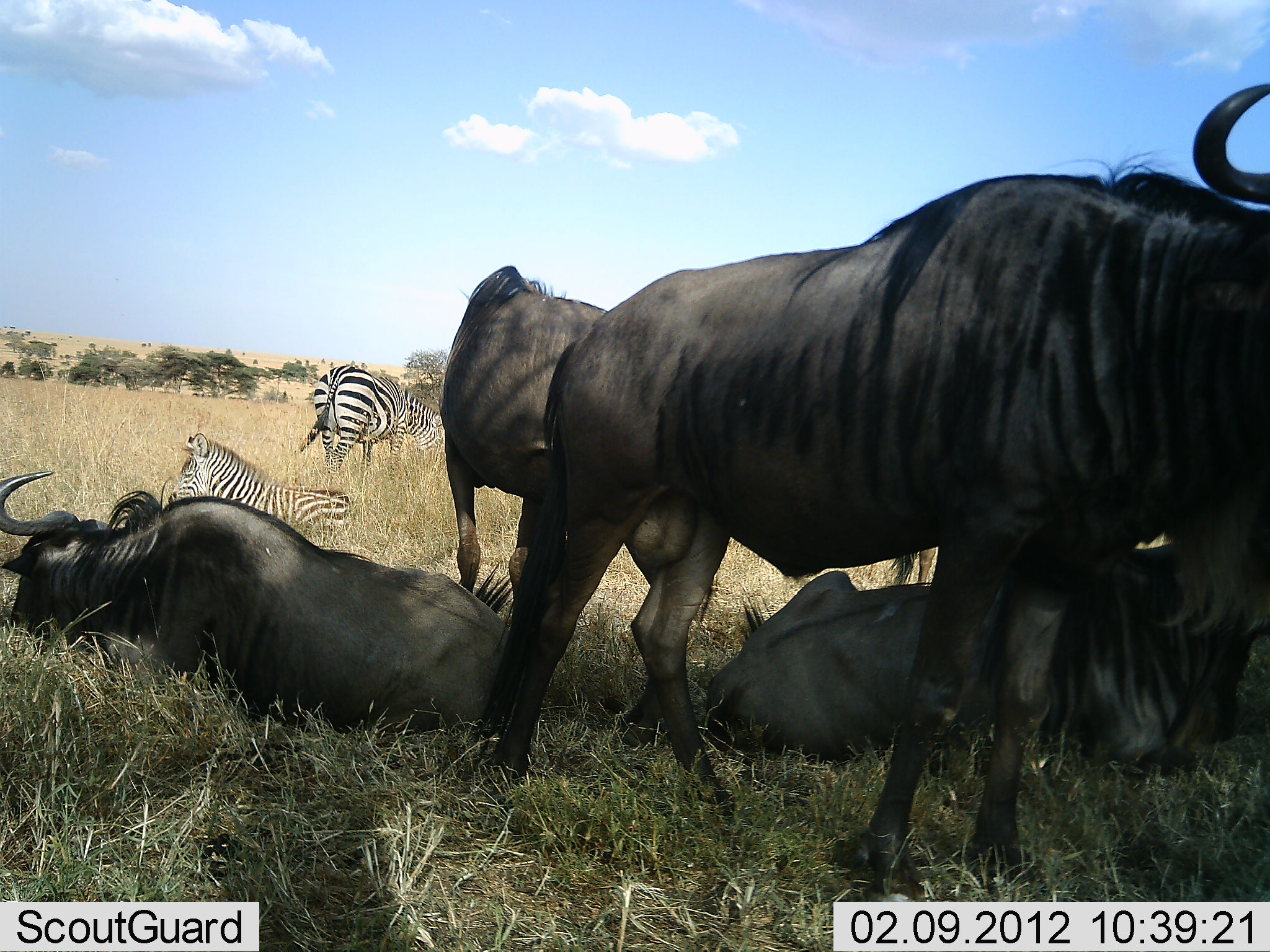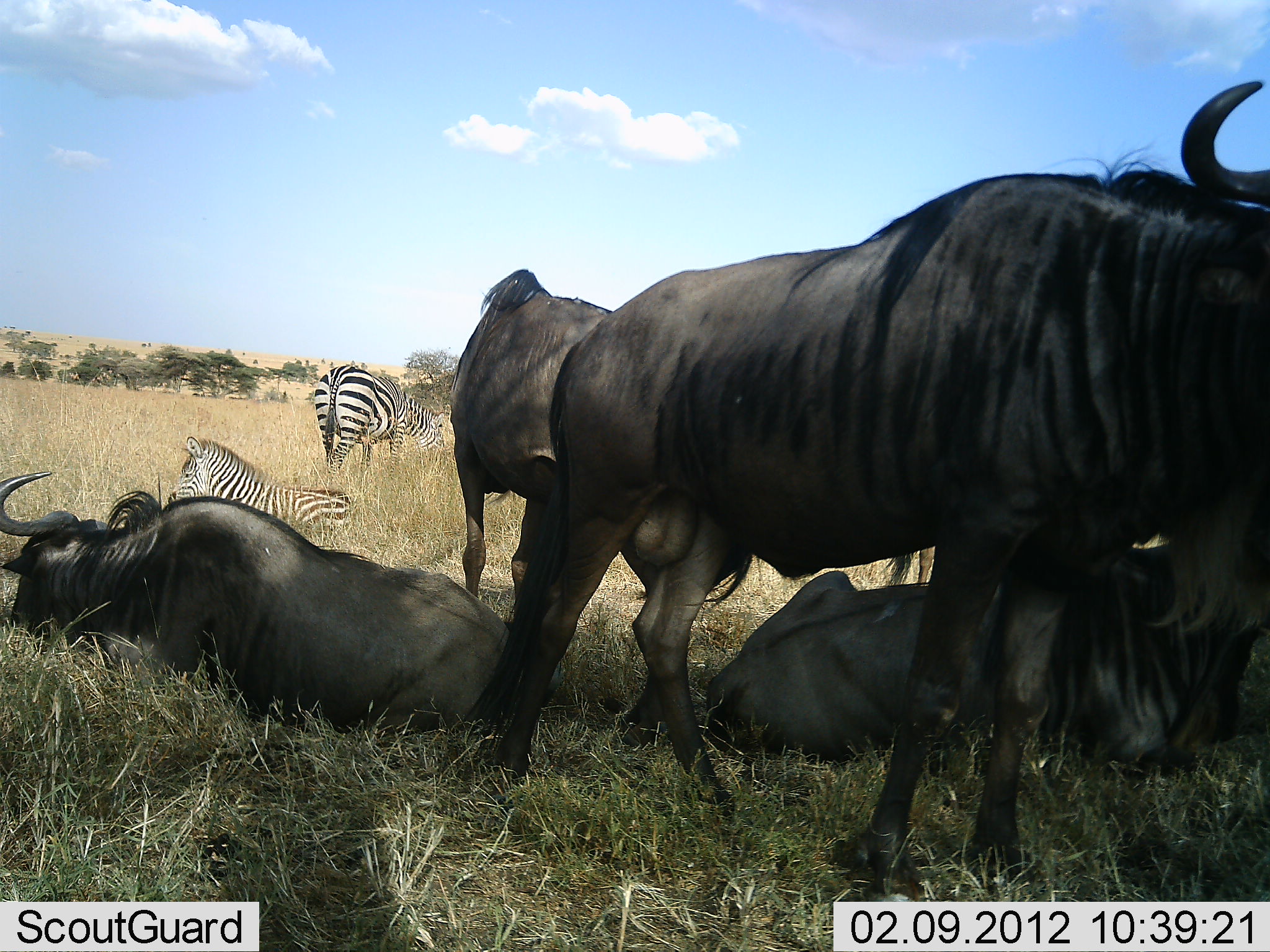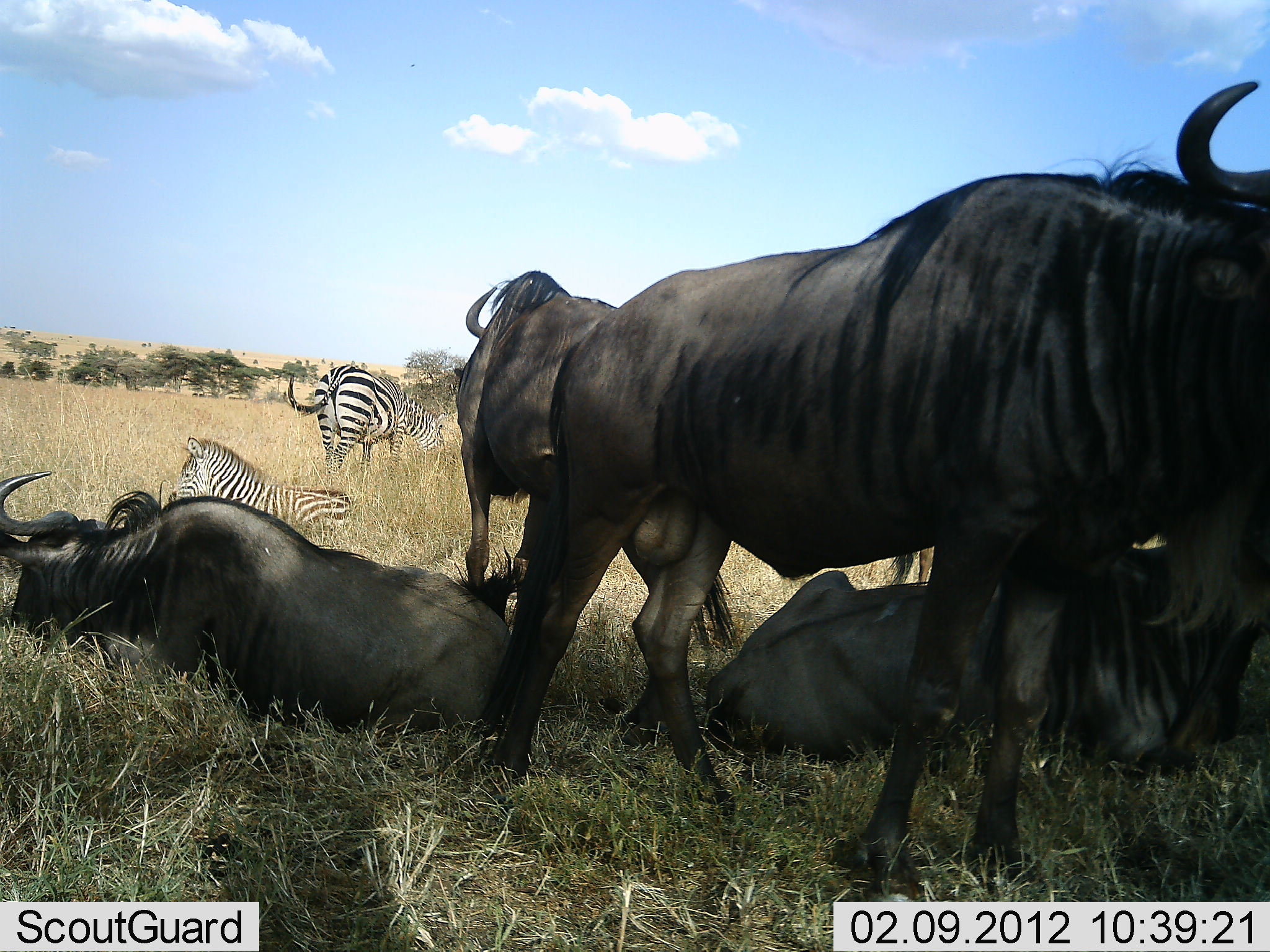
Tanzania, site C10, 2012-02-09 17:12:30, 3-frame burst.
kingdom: Animalia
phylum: Chordata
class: Mammalia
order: Artiodactyla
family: Bovidae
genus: Connochaetes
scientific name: Connochaetes taurinus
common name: blue wildebeest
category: wildebeest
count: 4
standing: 83%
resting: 97%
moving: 0%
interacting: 3%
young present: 0%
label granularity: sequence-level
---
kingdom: Animalia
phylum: Chordata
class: Mammalia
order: Perissodactyla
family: Equidae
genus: Equus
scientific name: Equus quagga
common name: plains zebra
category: zebra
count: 2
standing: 62%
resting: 97%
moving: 3%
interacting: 3%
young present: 17%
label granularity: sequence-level